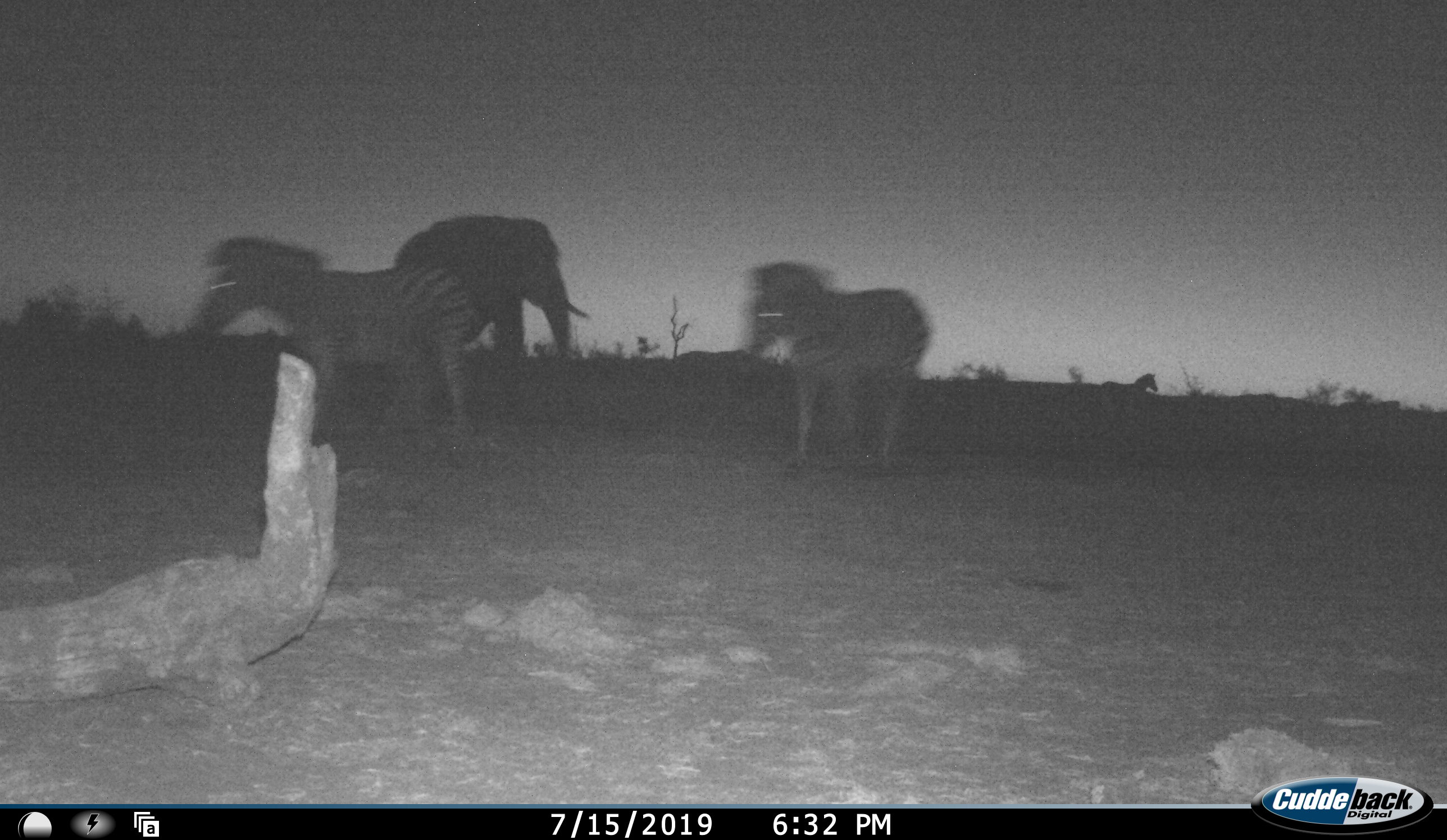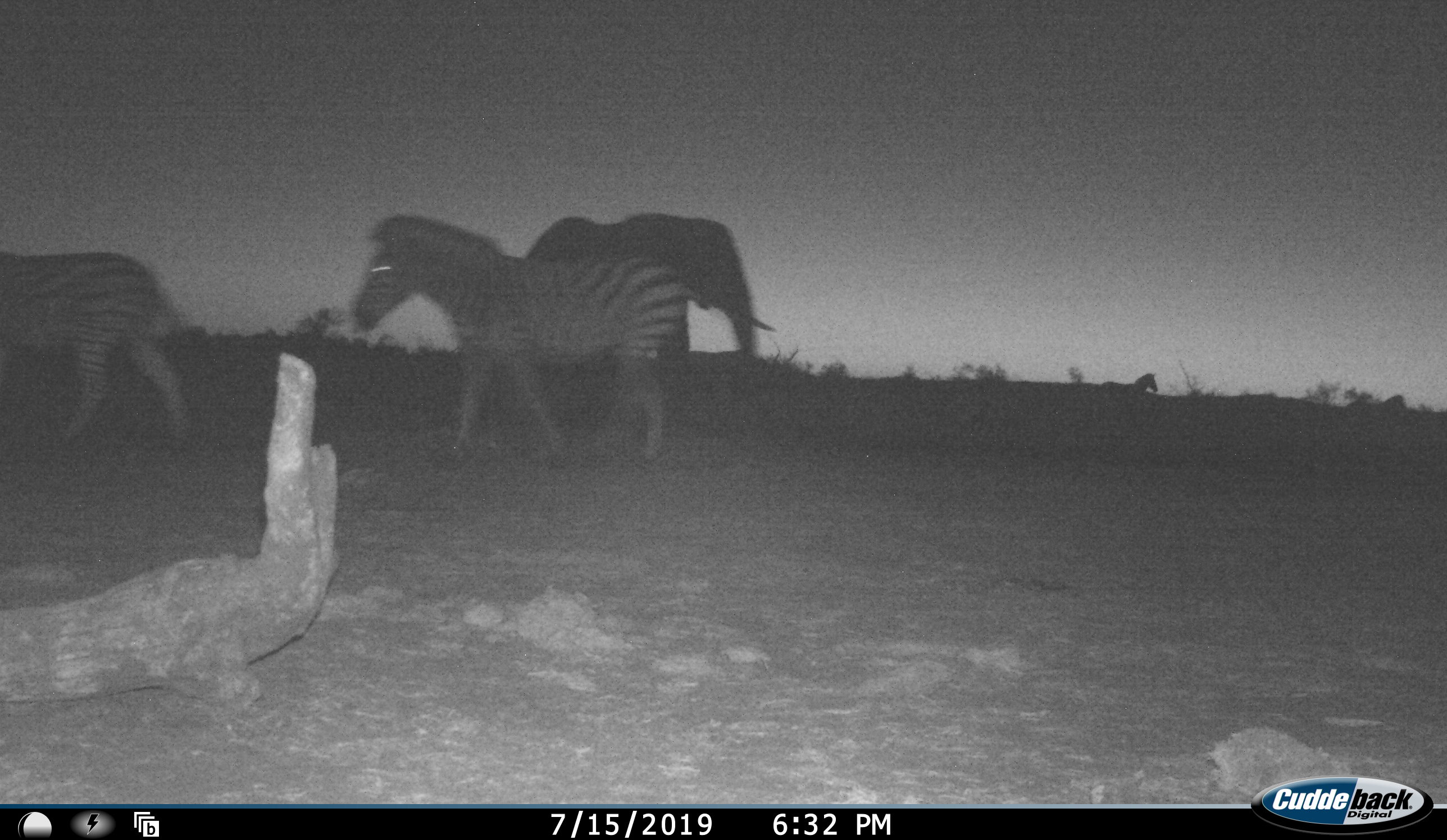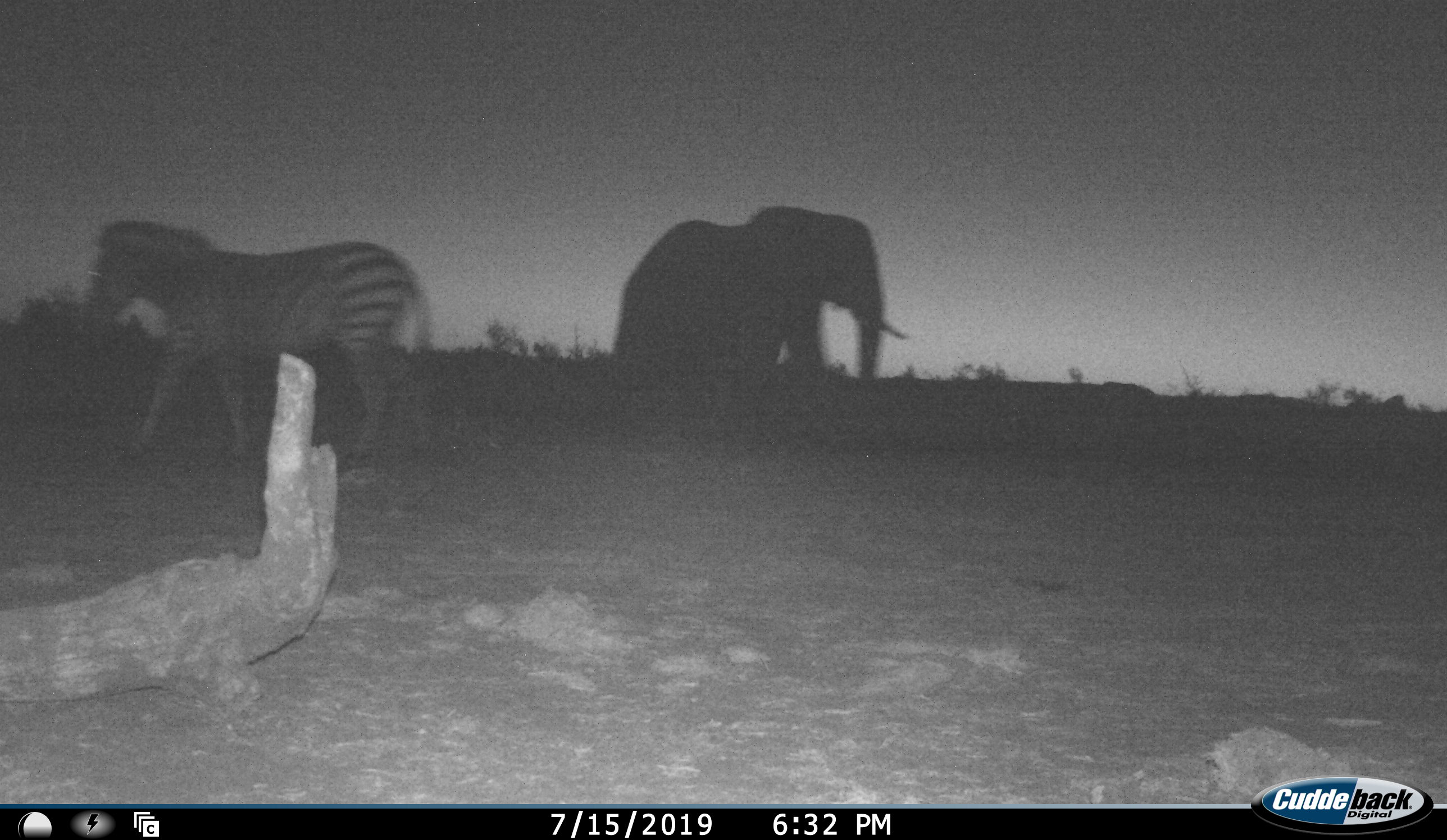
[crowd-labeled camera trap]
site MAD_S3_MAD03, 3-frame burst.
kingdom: Animalia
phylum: Chordata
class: Mammalia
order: Proboscidea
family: Elephantidae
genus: Loxodonta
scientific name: Loxodonta africana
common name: african bush elephant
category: elephant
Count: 1.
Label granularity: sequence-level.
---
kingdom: Animalia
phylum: Chordata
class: Mammalia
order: Perissodactyla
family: Equidae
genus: Equus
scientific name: Equus quagga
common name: plains zebra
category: zebraplains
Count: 4.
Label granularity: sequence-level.